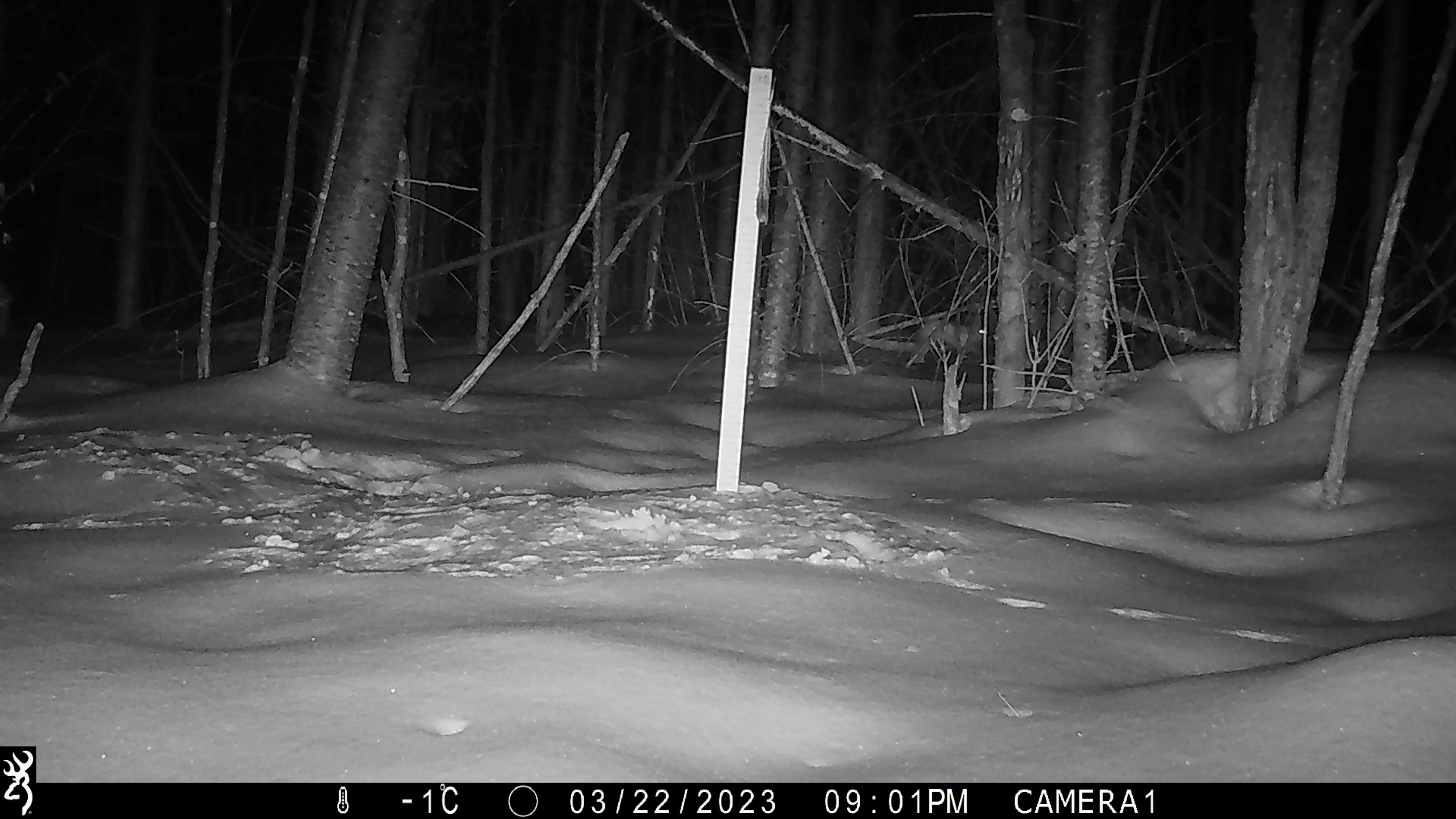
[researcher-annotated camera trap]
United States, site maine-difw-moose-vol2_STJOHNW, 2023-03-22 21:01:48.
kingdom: Animalia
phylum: Chordata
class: Mammalia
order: Lagomorpha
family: Leporidae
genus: Lepus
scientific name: Lepus americanus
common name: snowshoe hare